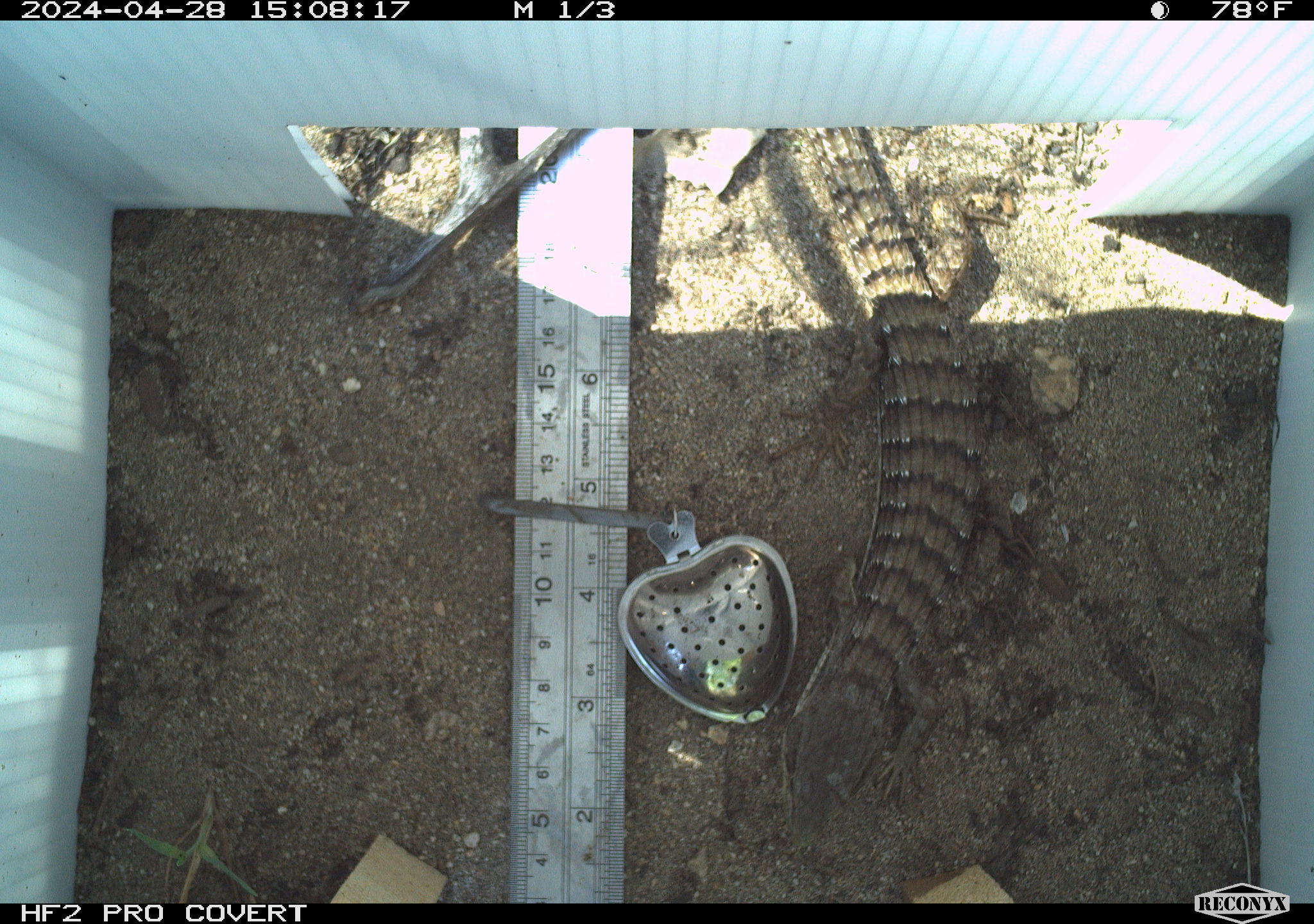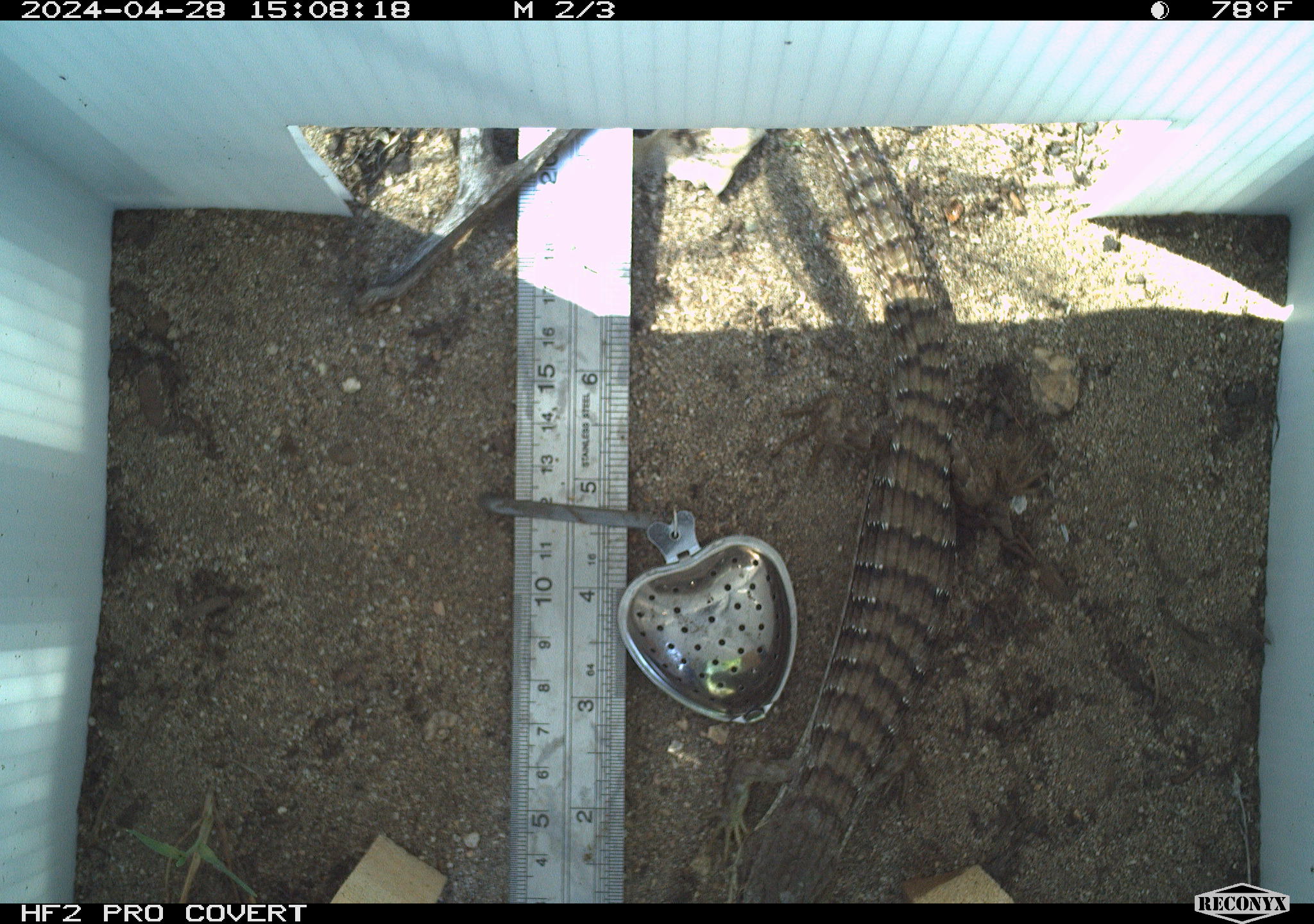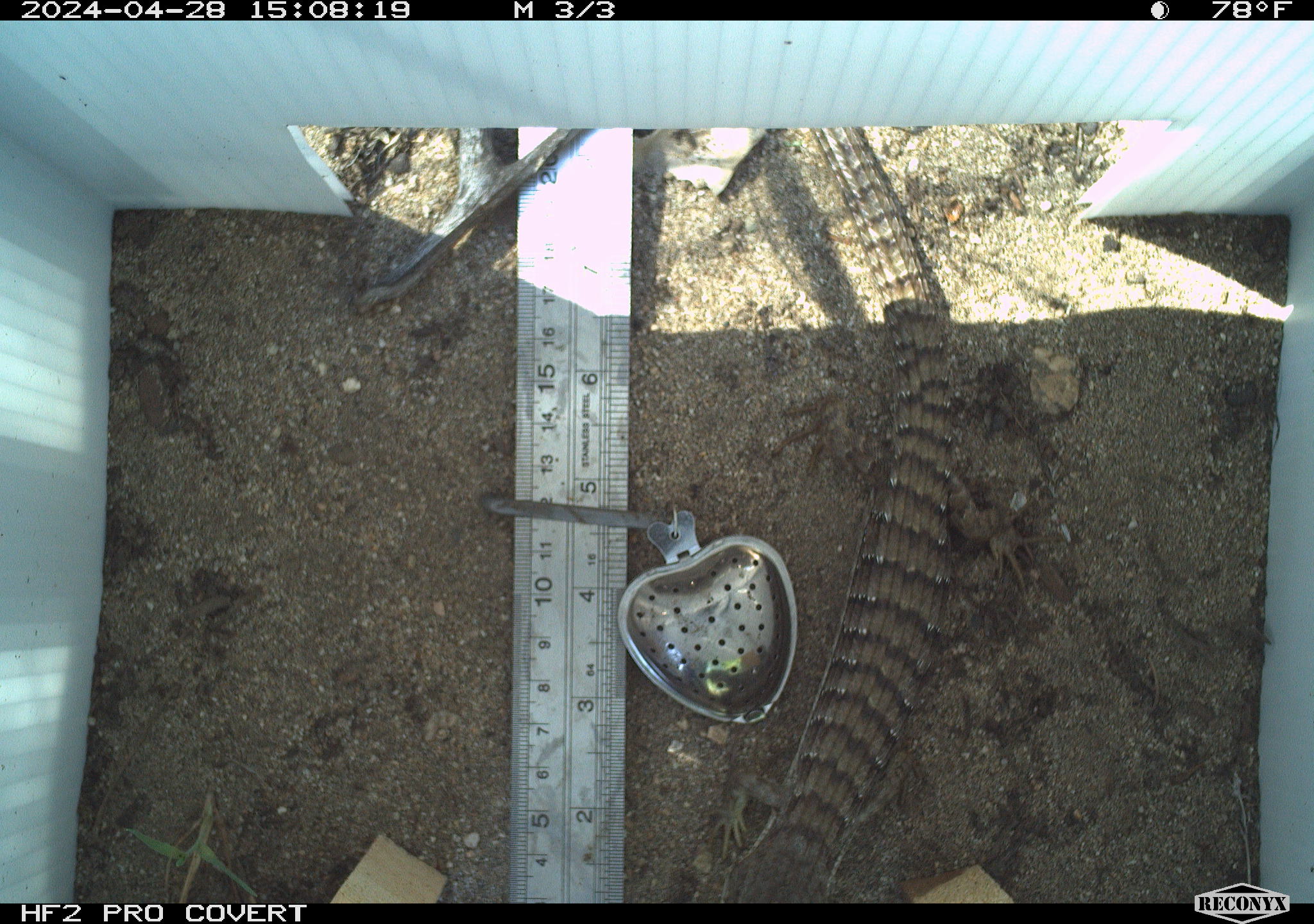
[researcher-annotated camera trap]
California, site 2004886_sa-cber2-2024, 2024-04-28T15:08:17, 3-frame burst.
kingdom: Animalia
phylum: Chordata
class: Reptilia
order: Squamata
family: Anguidae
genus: Elgaria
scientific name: Elgaria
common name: alligator lizards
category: elgaria species